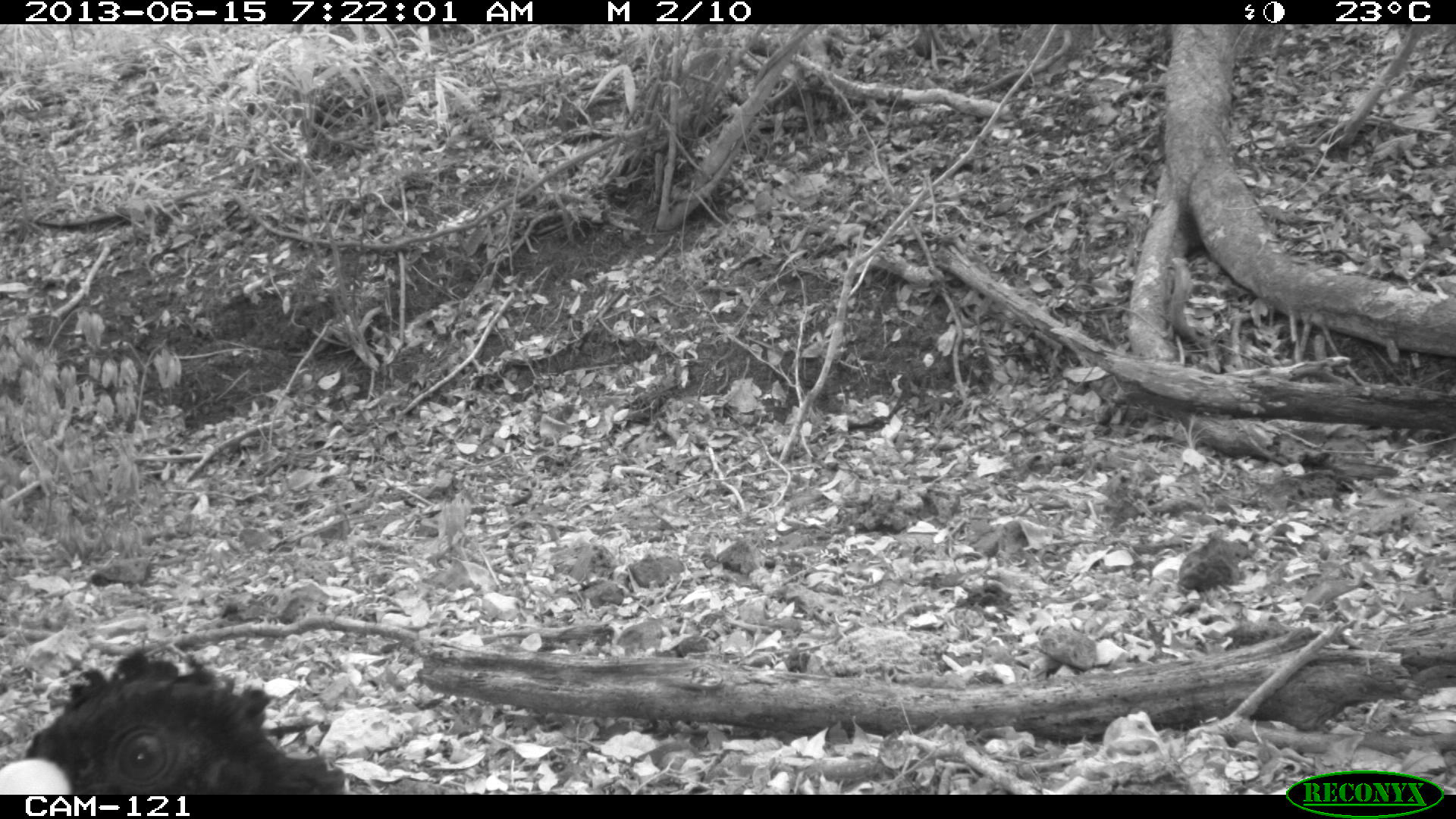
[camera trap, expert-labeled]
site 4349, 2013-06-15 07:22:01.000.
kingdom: Animalia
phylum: Chordata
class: Aves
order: Galliformes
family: Cracidae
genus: Crax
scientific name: Crax rubra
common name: great curassow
Crax rubra (great curassow), count 1, sex male.